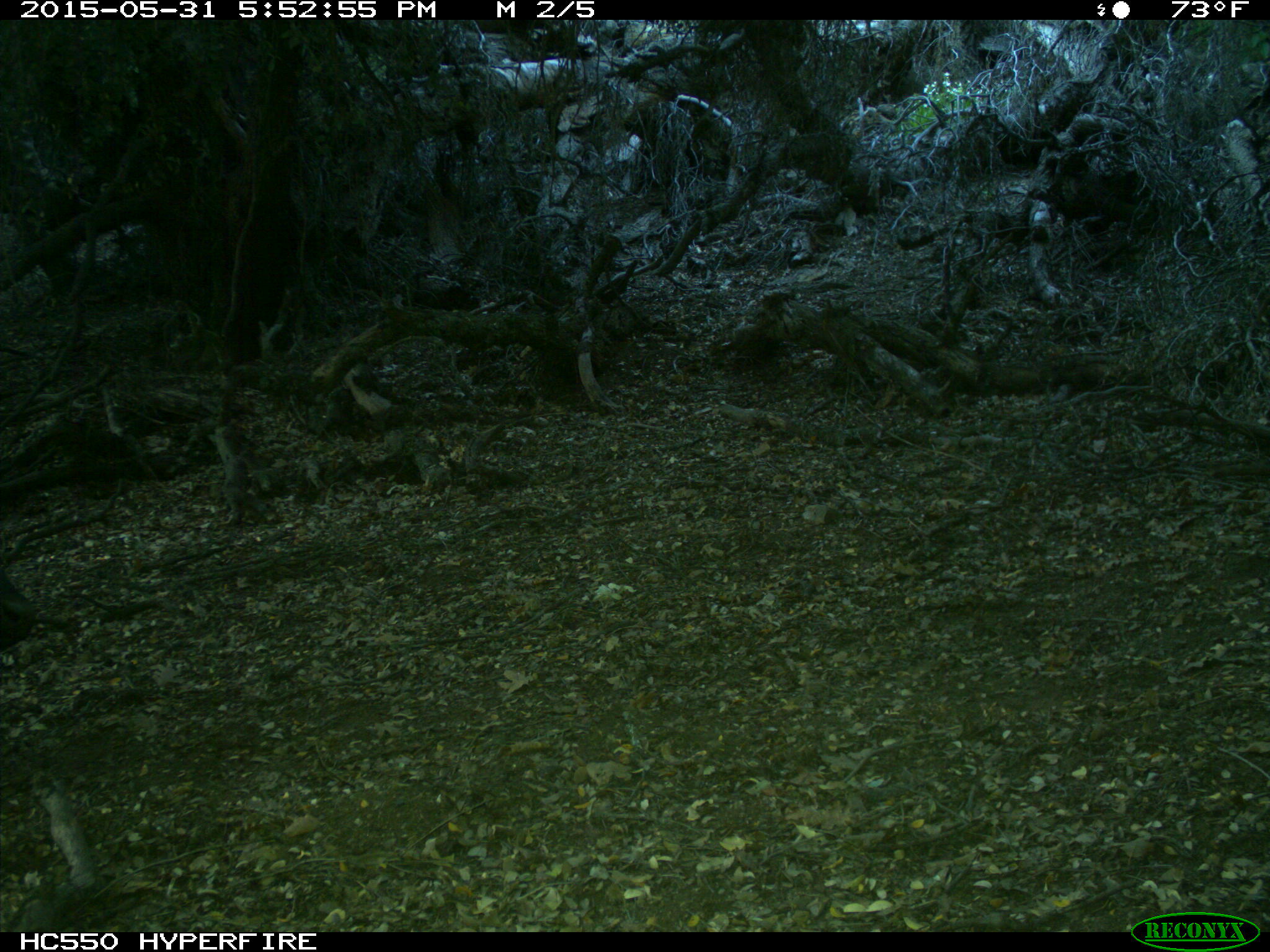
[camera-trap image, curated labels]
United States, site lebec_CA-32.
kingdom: Animalia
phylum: Chordata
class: Mammalia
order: Artiodactyla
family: Bovidae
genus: Bos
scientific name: Bos taurus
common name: domestic cow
Bos taurus (domestic cow).